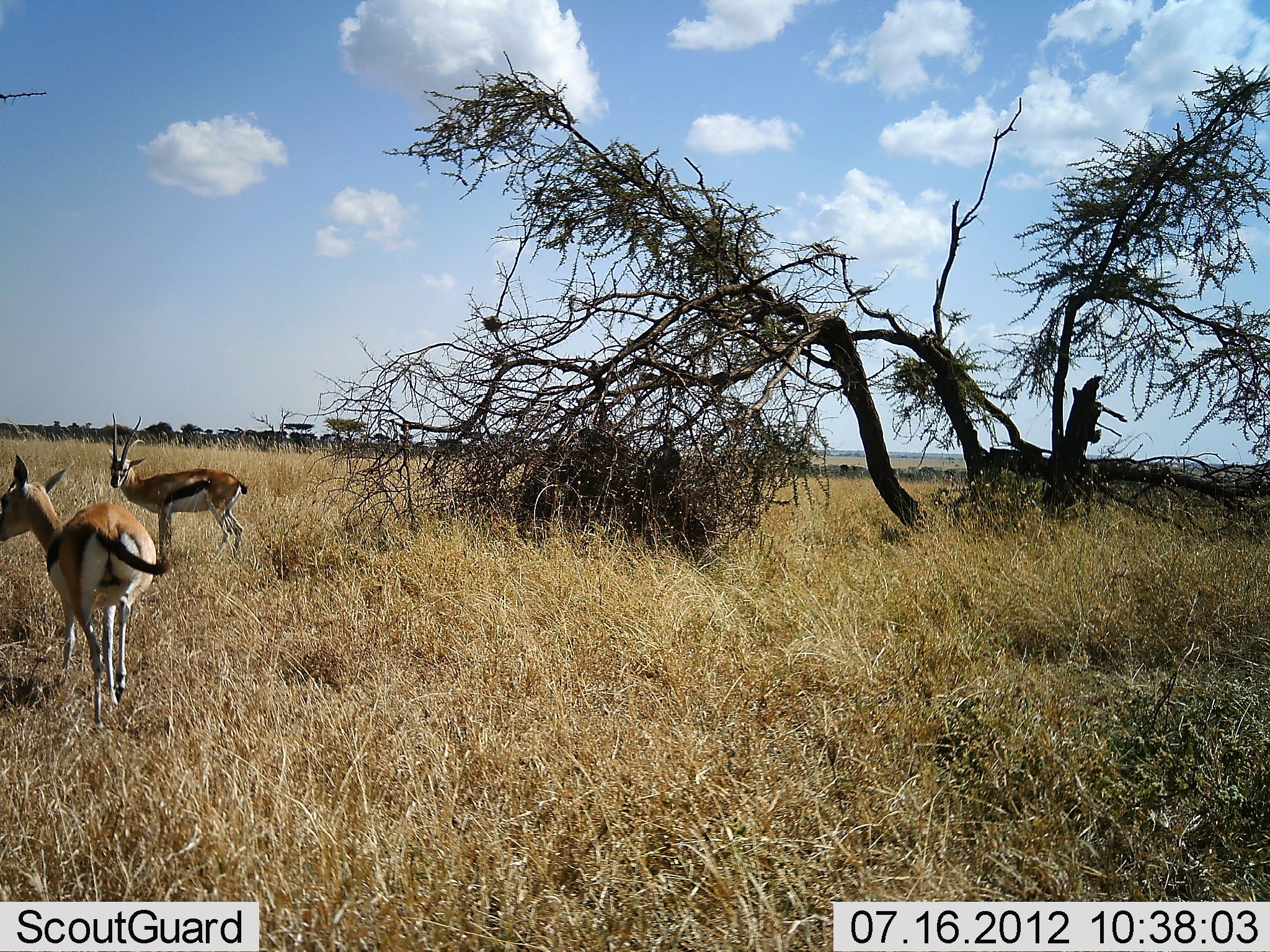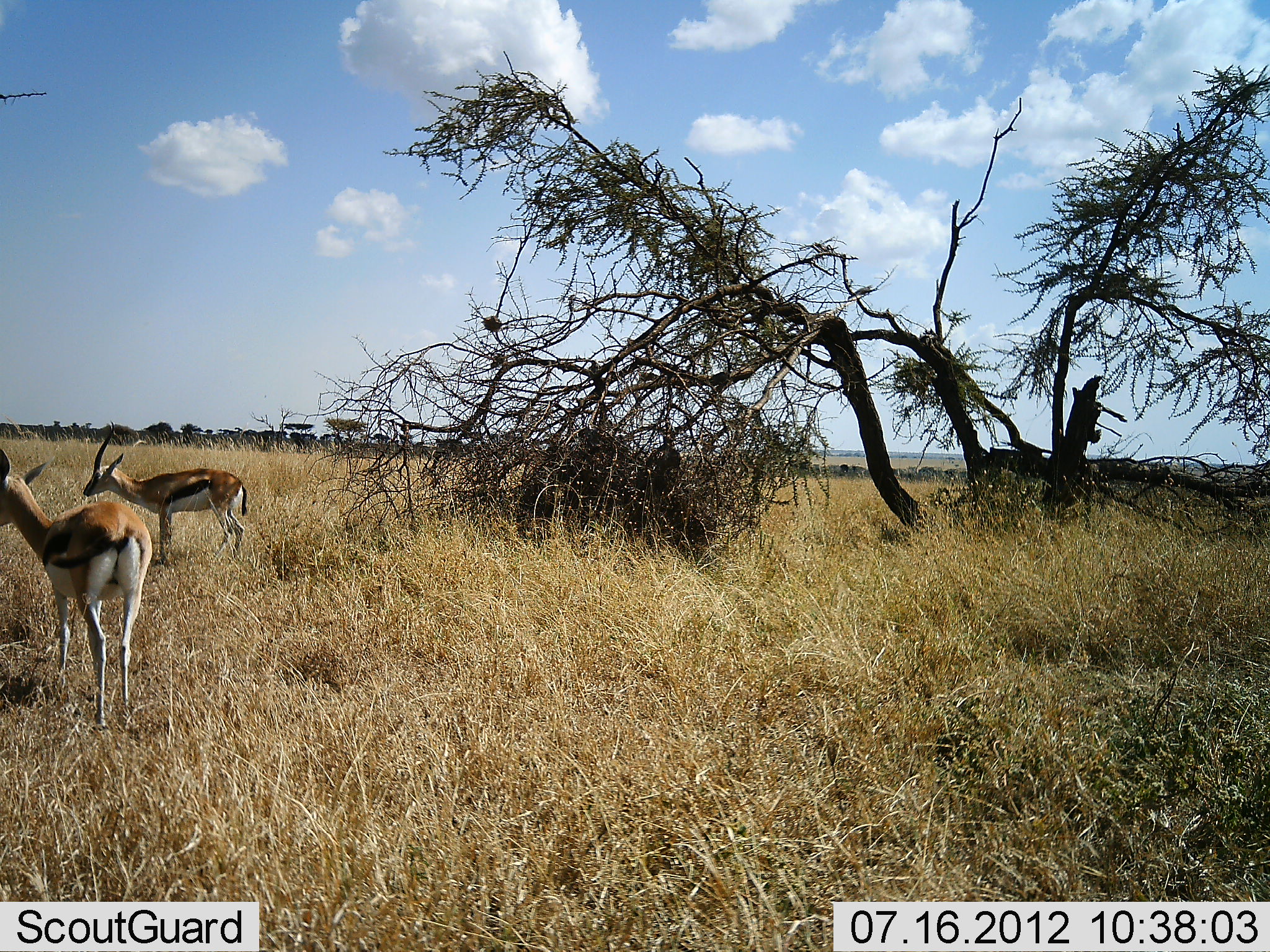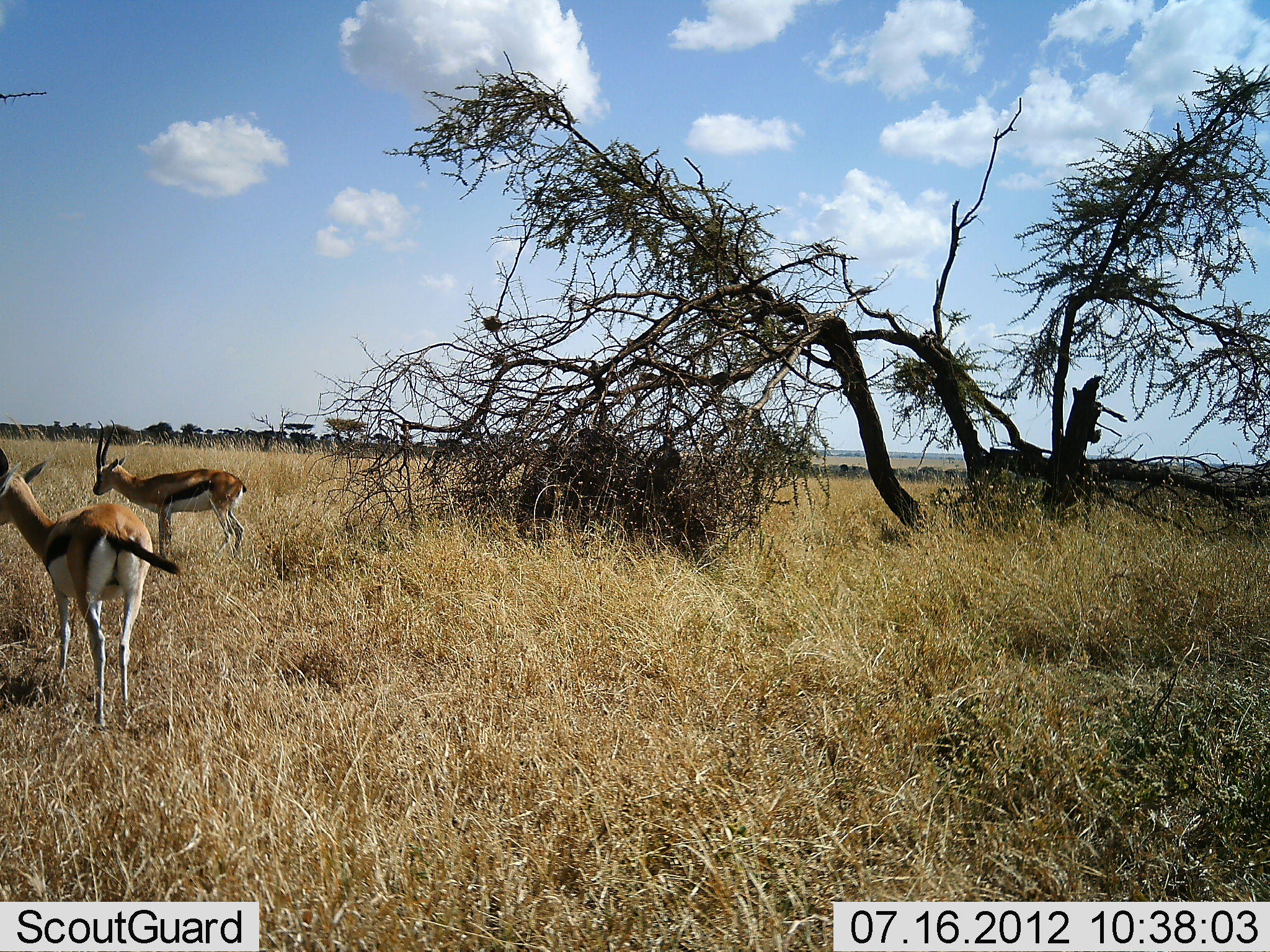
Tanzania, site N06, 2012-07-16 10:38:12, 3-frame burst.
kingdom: Animalia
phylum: Chordata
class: Mammalia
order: Artiodactyla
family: Bovidae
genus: Eudorcas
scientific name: Eudorcas thomsonii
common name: thomson's gazelle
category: gazellethomsons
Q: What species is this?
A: Gazellethomsons (thomson's gazelle) (Eudorcas thomsonii).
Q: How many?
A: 2.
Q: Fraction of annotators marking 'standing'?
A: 100%.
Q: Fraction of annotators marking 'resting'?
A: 0%.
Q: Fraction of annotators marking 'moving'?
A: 0%.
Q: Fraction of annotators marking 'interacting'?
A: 0%.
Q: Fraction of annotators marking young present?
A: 0%.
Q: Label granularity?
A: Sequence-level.